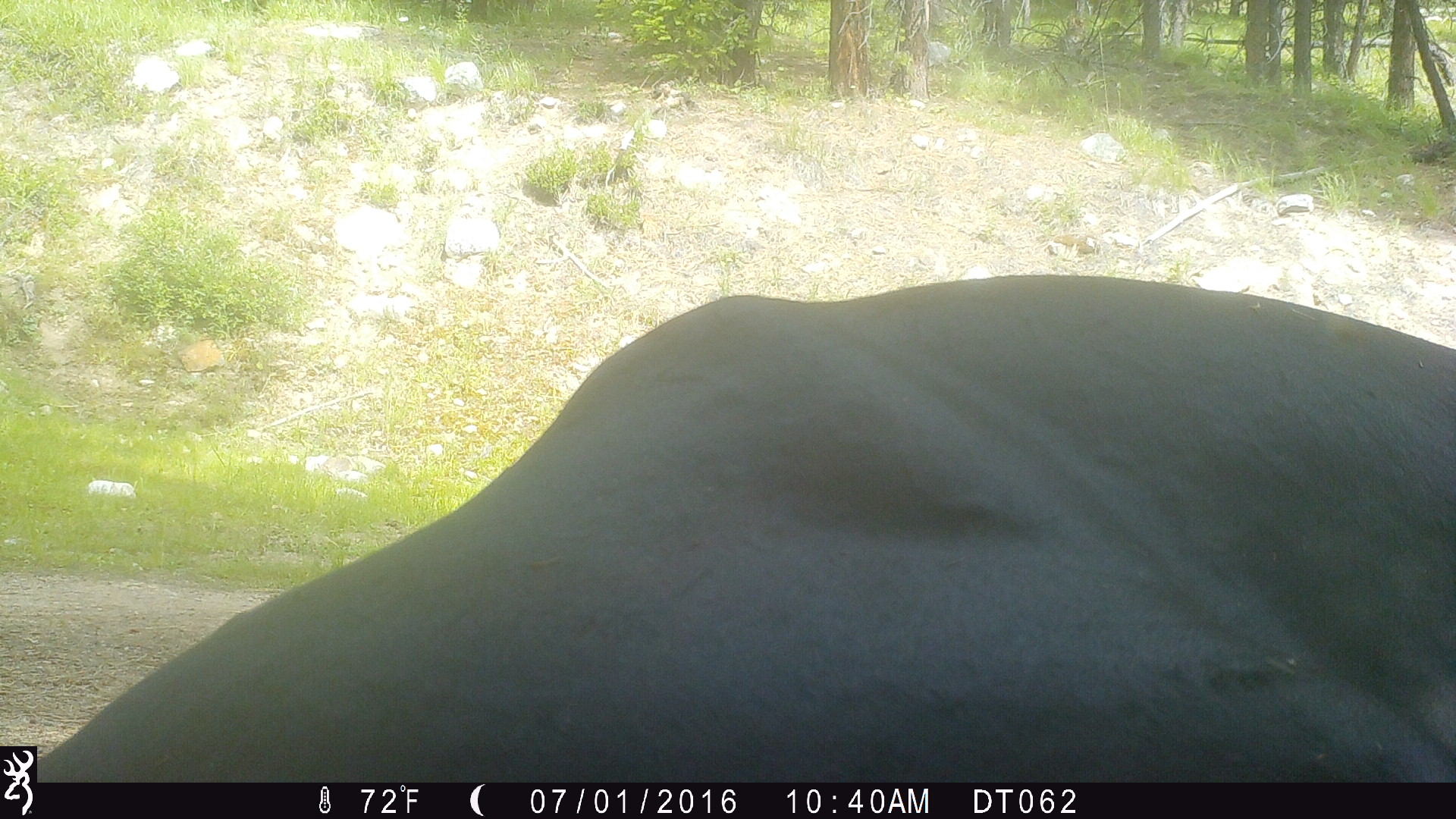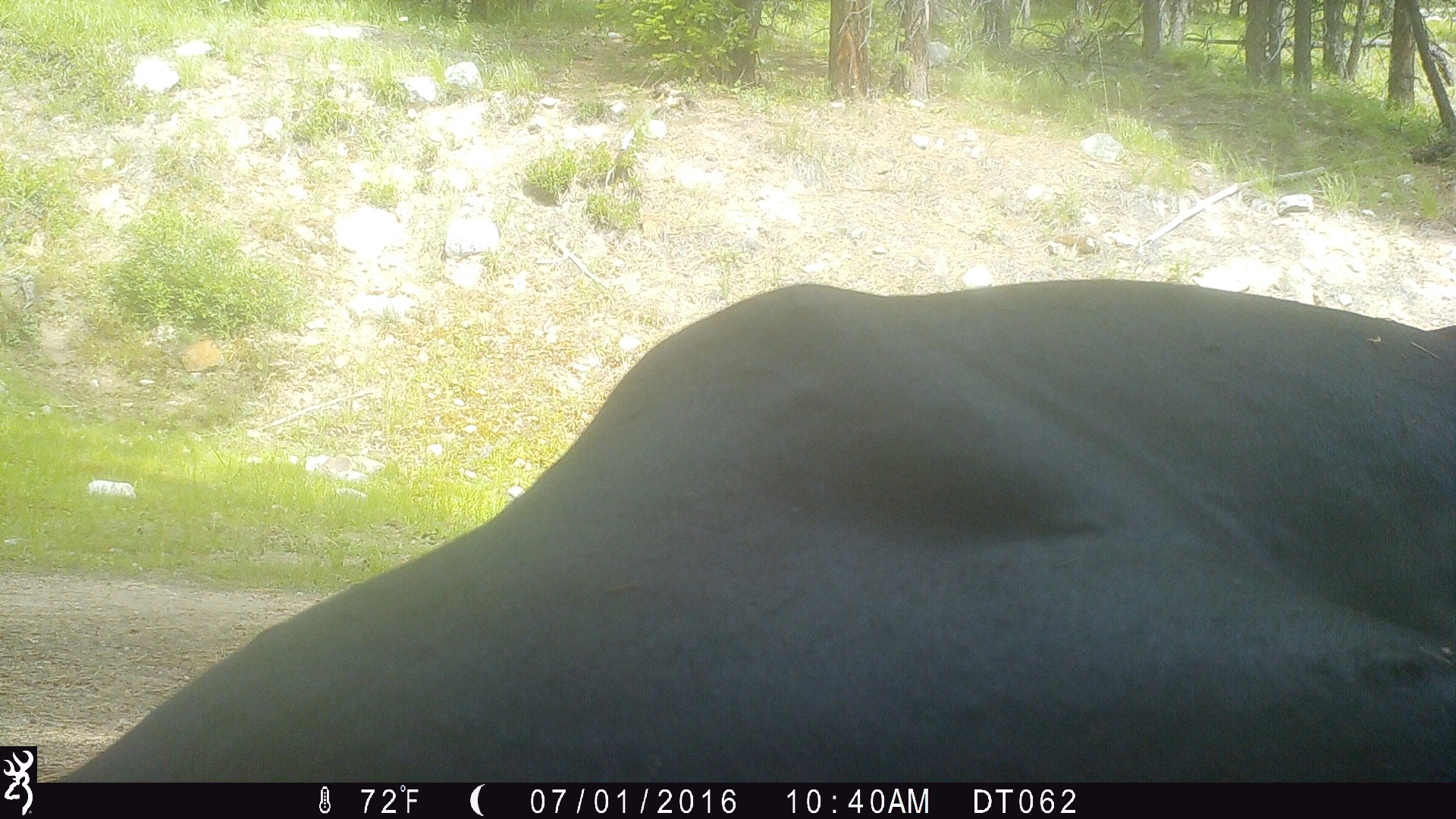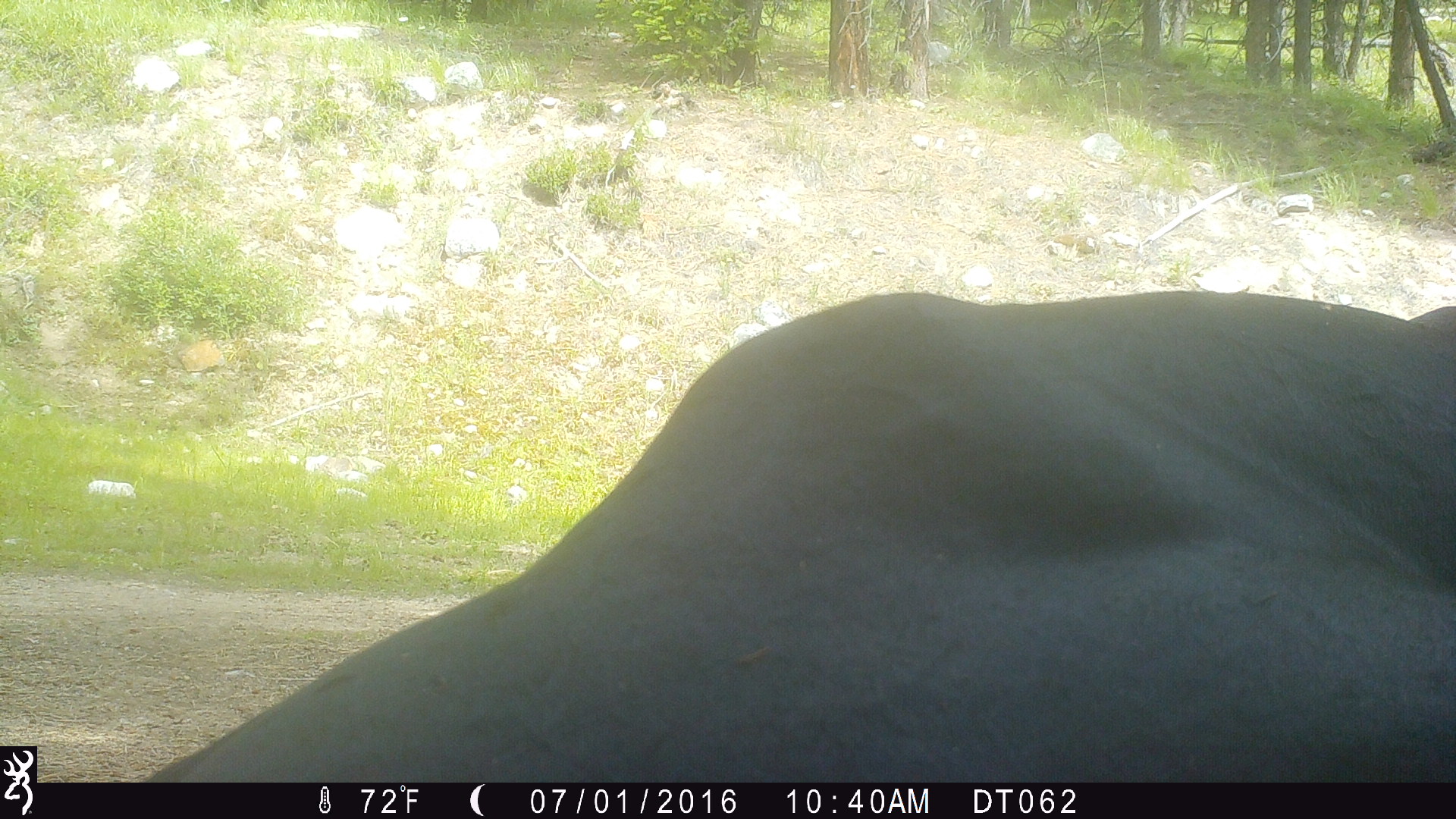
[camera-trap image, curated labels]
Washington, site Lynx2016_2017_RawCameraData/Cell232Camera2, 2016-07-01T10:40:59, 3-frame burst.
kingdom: Animalia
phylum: Chordata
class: Mammalia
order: Artiodactyla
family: Bovidae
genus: Bos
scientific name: Bos taurus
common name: domestic cattle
Domestic cattle (Bos taurus). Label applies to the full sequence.